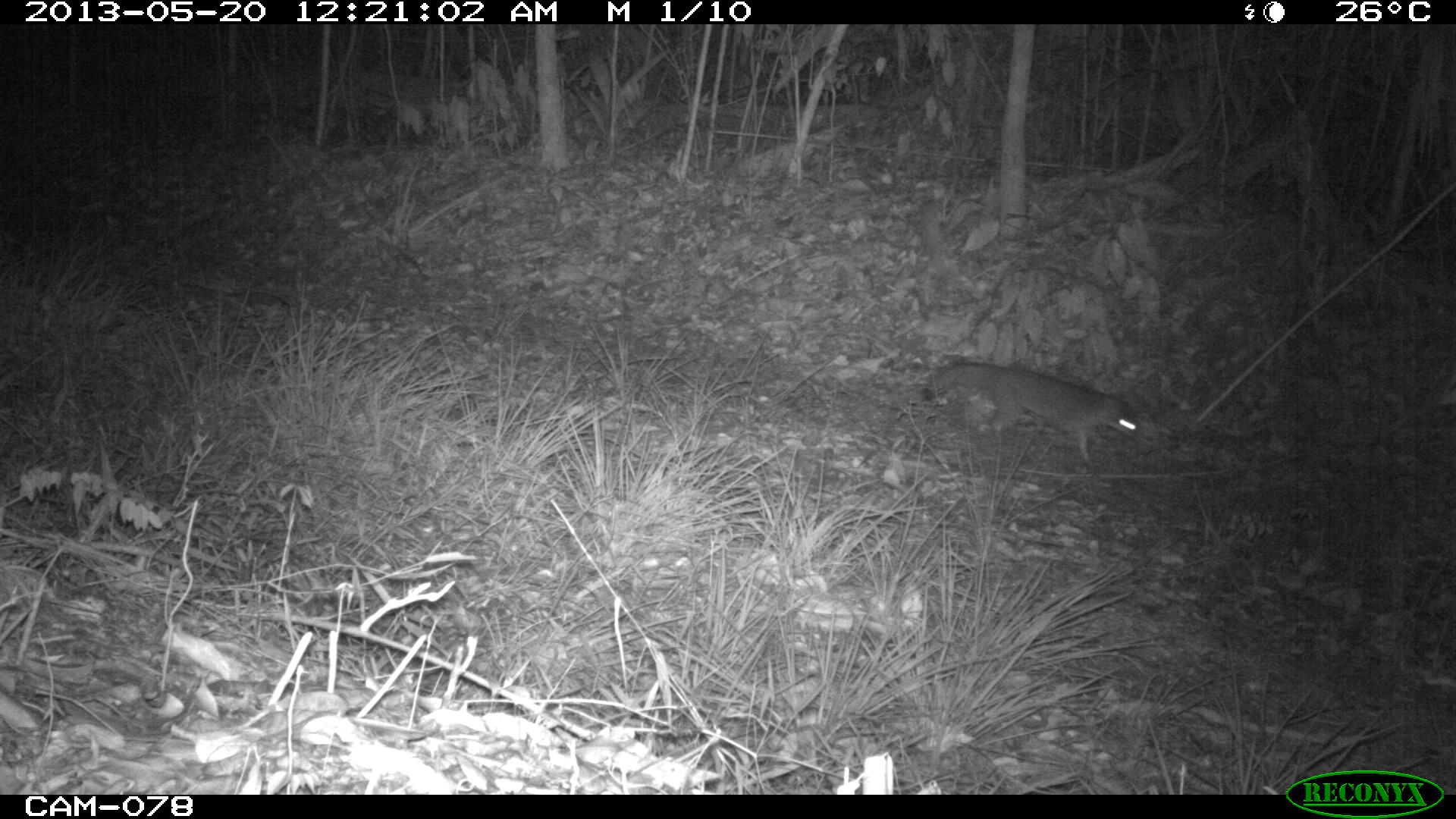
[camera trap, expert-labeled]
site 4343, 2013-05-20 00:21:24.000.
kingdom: Animalia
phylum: Chordata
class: Mammalia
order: Carnivora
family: Canidae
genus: Urocyon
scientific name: Urocyon cinereoargenteus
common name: gray fox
Urocyon cinereoargenteus (gray fox), count 1.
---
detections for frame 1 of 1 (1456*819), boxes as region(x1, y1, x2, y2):
urocyon cinereoargenteus: region(921, 360, 1141, 467)